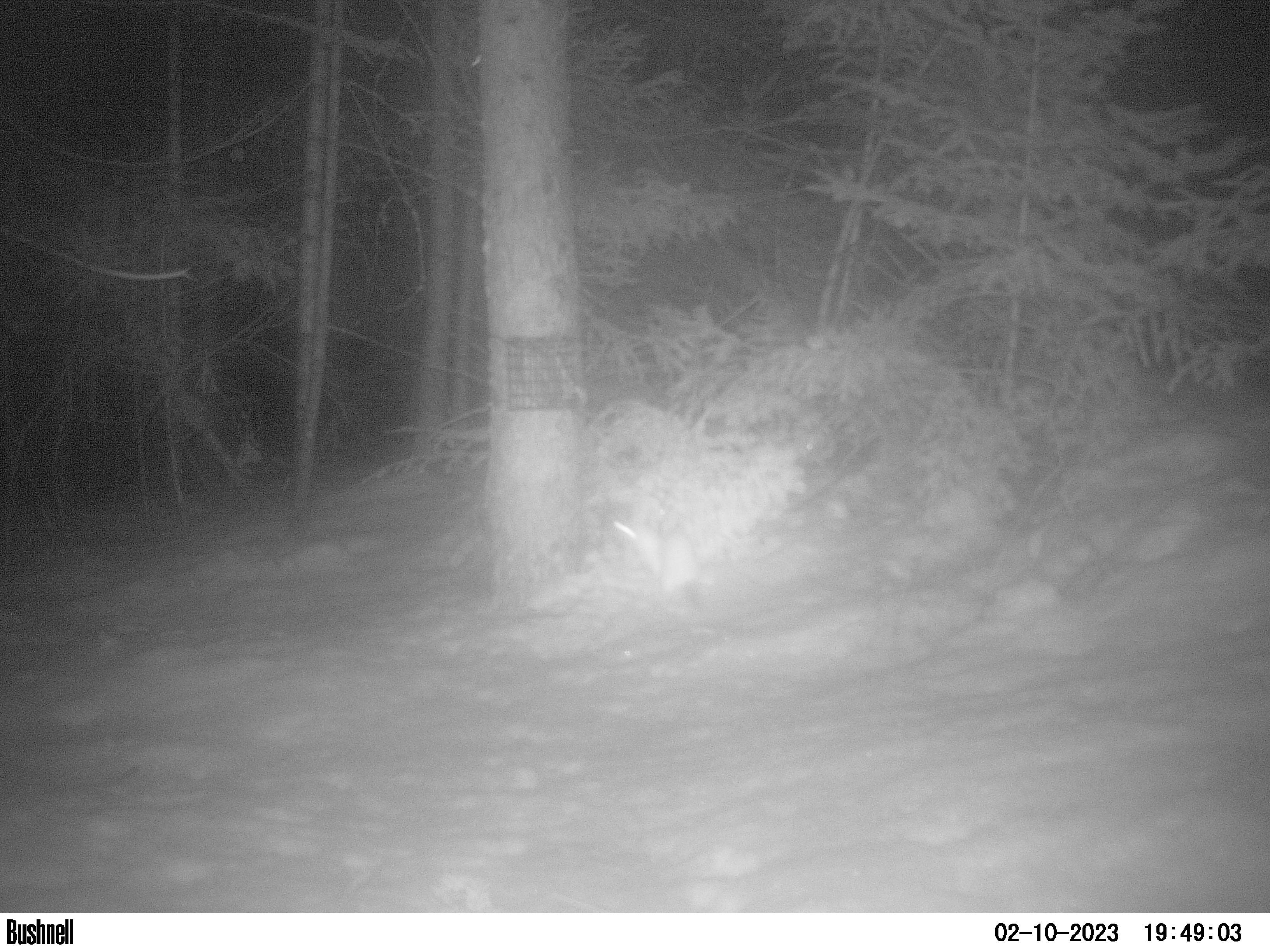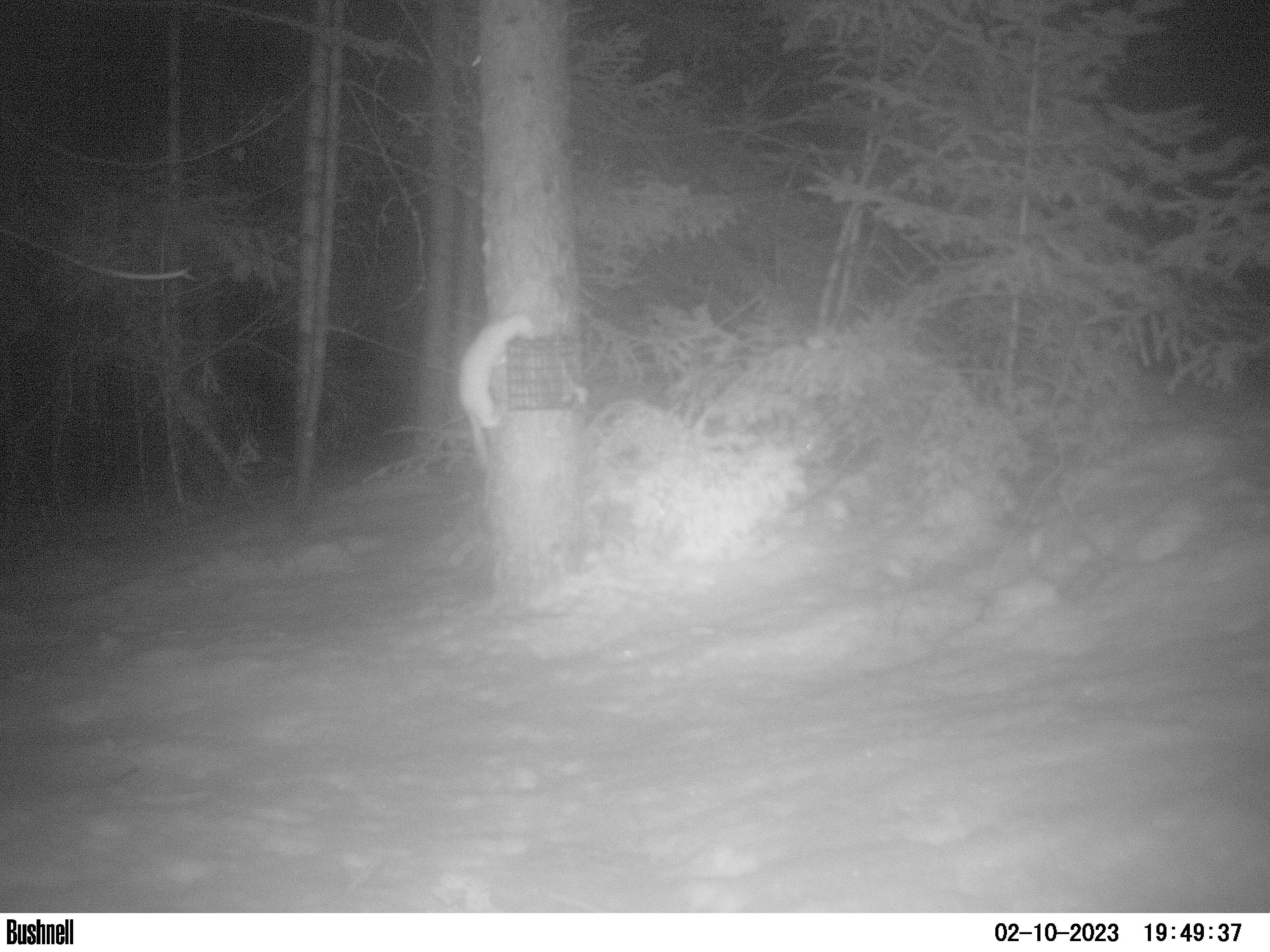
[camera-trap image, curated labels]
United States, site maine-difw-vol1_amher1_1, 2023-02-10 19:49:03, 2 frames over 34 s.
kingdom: Animalia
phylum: Chordata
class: Mammalia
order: Carnivora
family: Mustelidae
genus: Neogale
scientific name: Neogale frenata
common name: long-tailed weasel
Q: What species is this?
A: Long-tailed weasel (Neogale frenata).